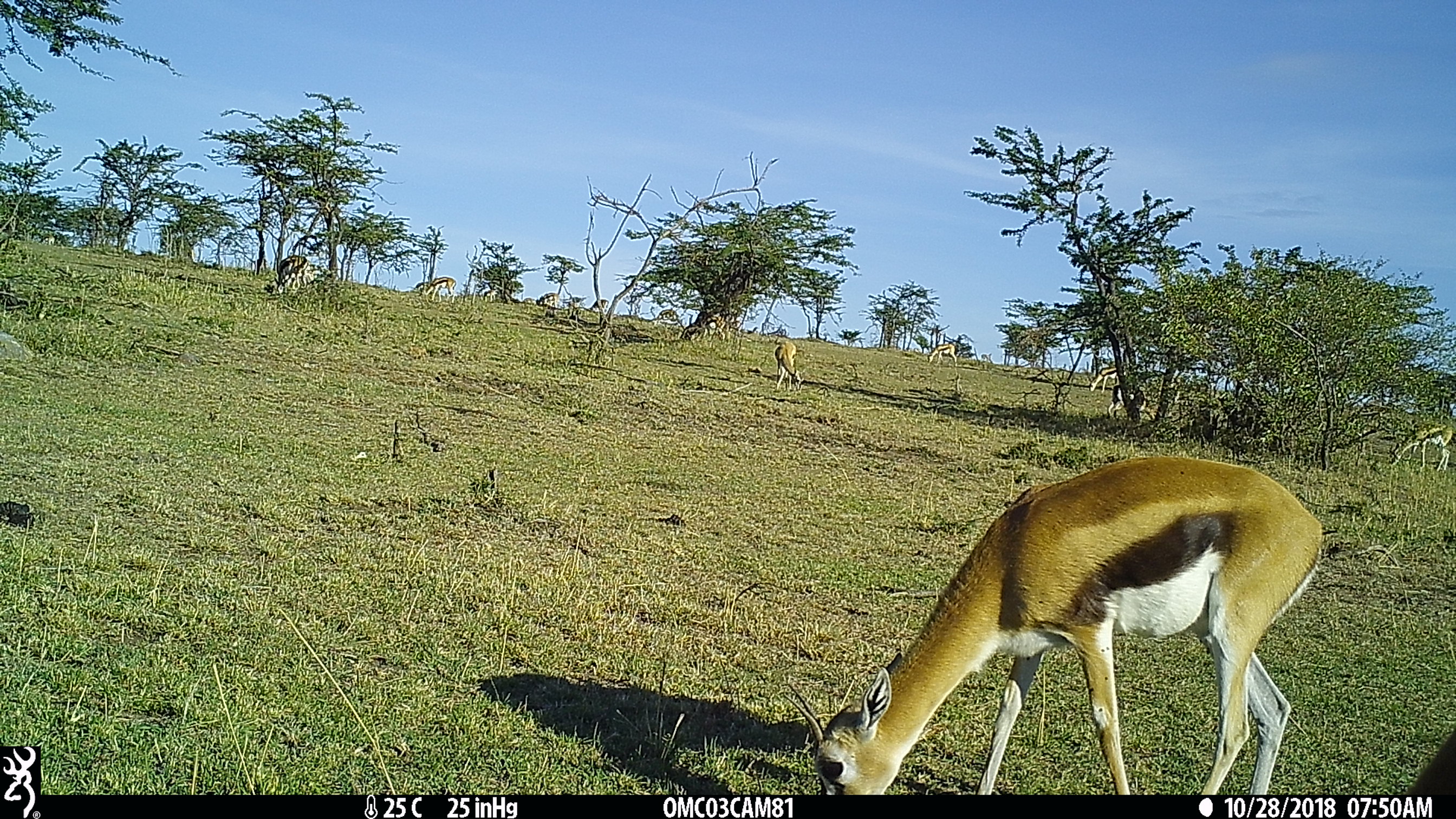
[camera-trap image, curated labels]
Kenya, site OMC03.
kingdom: Animalia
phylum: Chordata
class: Mammalia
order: Artiodactyla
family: Bovidae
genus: Eudorcas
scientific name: Eudorcas thomsonii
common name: thomon's gazelle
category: gazelle thomsons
Gazelle thomsons (thomon's gazelle) (Eudorcas thomsonii).